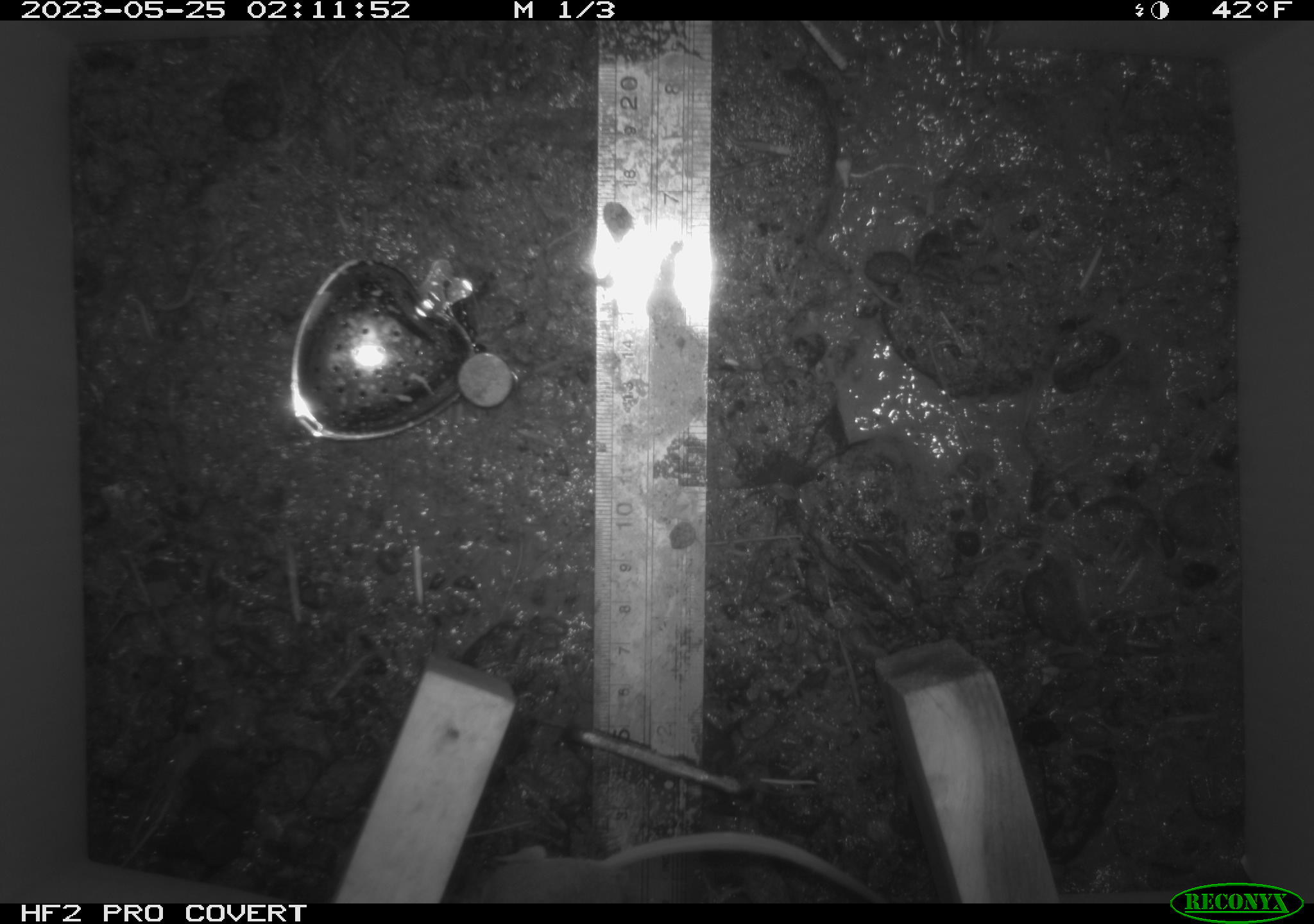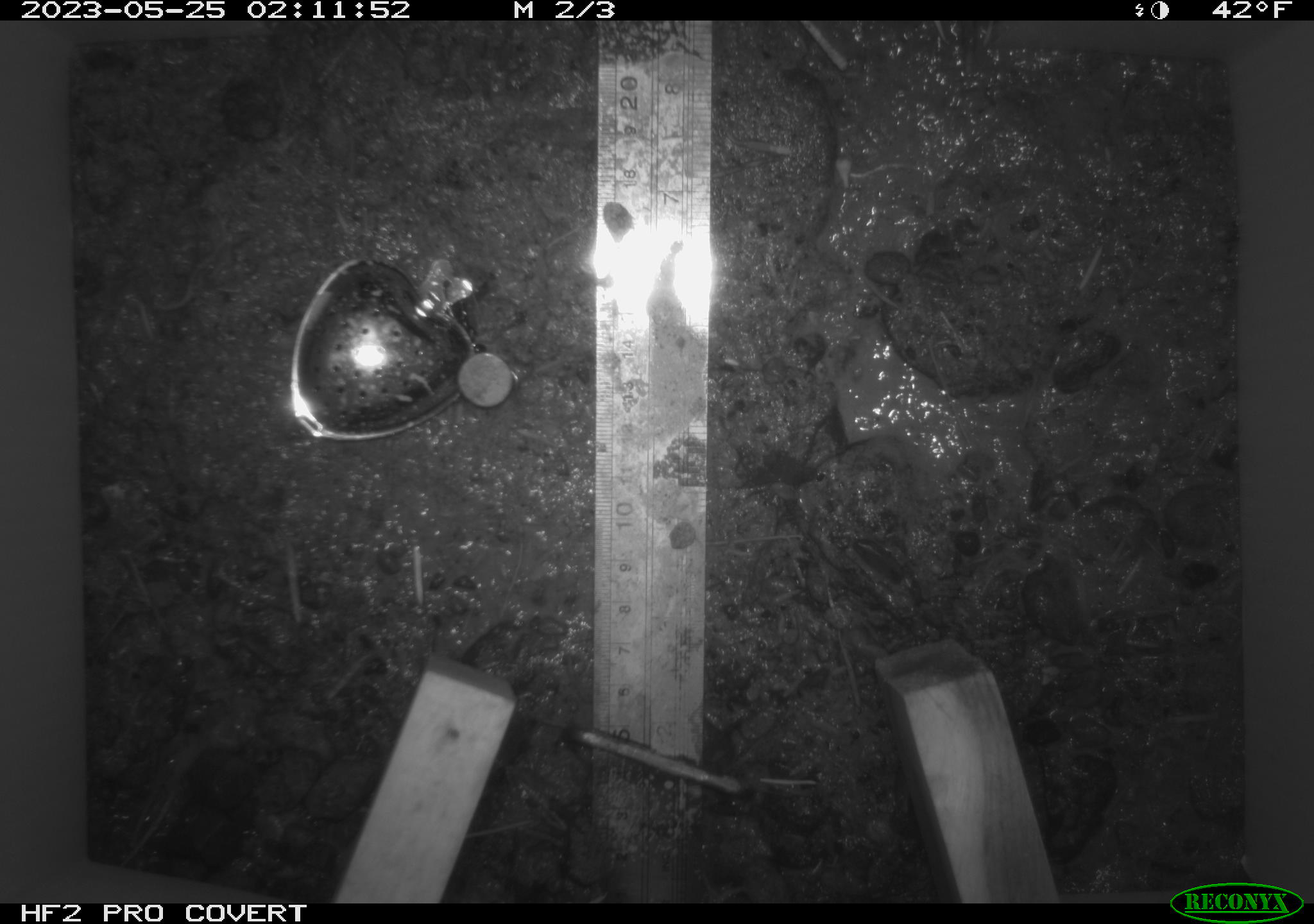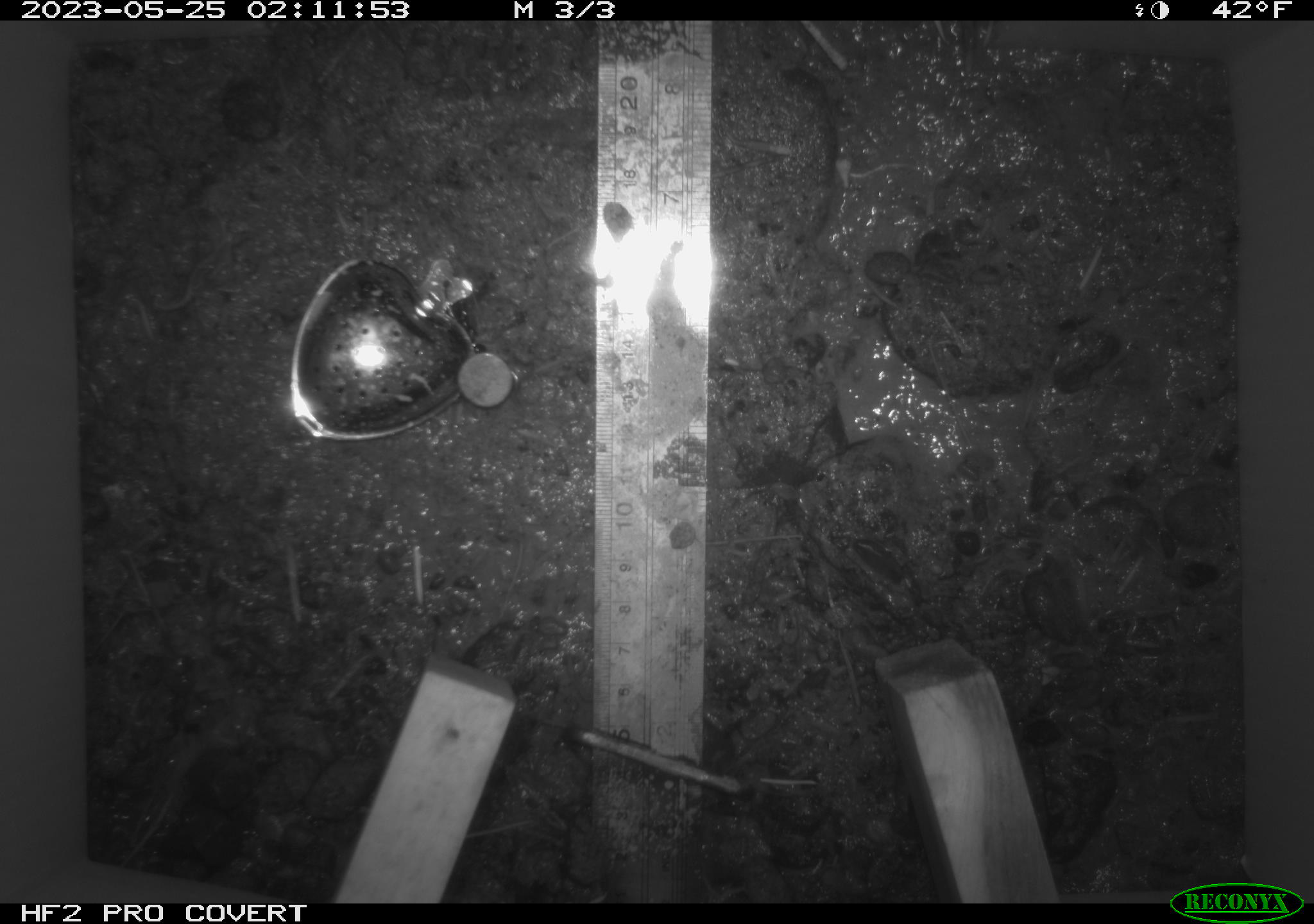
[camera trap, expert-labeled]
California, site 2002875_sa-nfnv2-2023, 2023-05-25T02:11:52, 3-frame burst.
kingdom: Animalia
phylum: Chordata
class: Mammalia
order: Rodentia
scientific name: Rodentia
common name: mouse species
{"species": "mouse species (Rodentia)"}